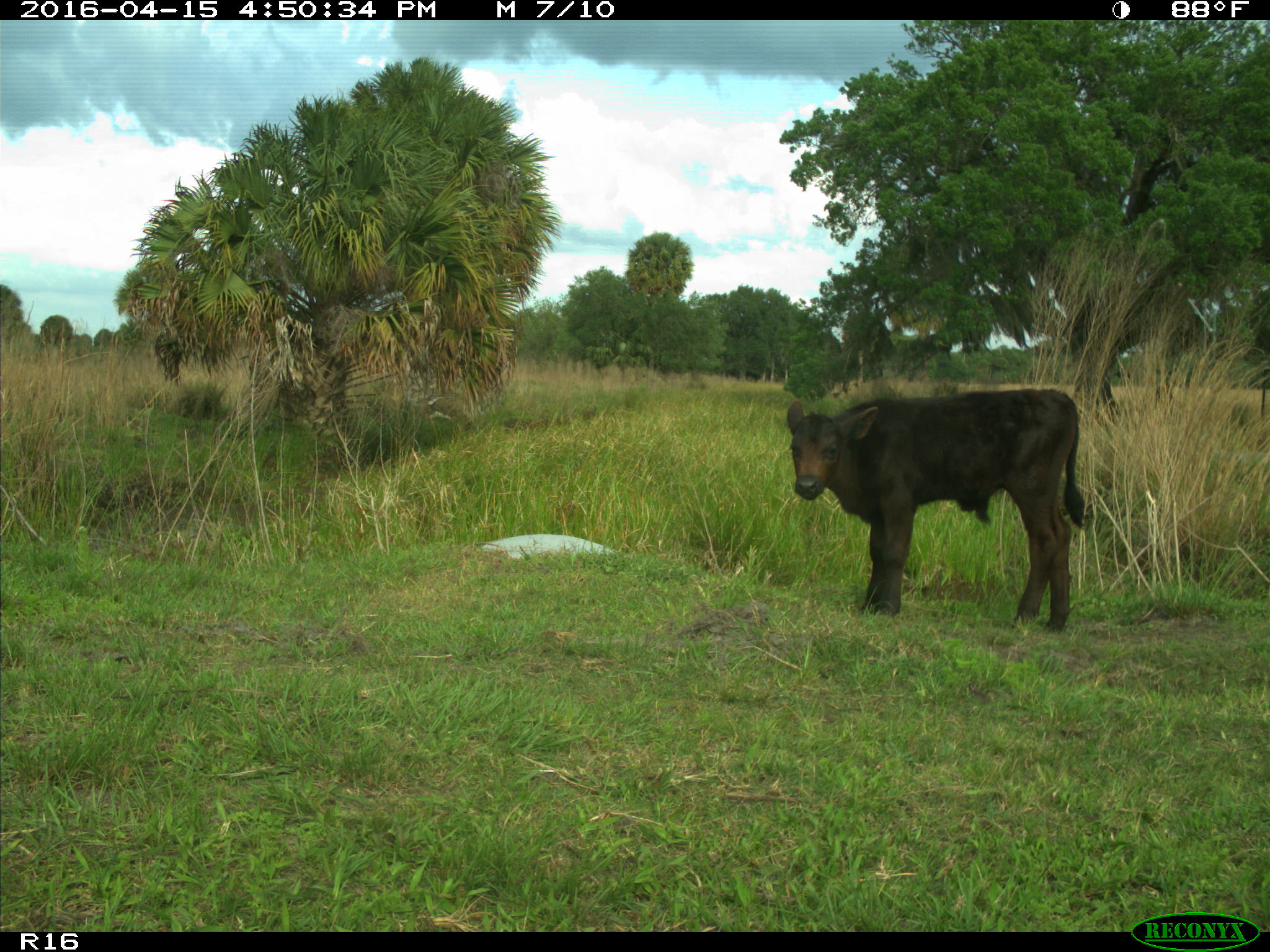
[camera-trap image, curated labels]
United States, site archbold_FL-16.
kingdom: Animalia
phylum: Chordata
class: Mammalia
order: Artiodactyla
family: Bovidae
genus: Bos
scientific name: Bos taurus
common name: domestic cow